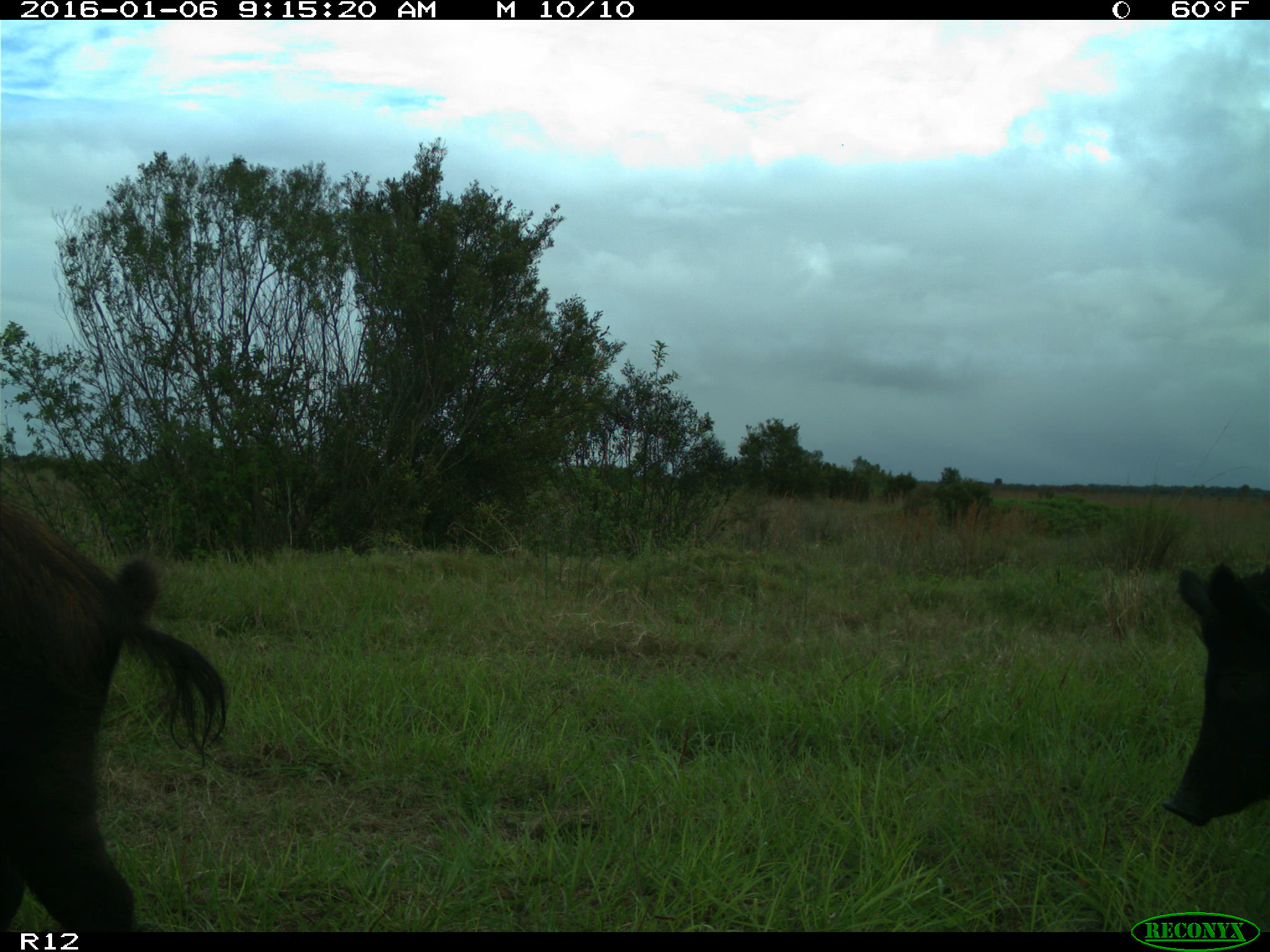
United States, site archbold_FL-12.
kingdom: Animalia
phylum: Chordata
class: Mammalia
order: Artiodactyla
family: Suidae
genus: Sus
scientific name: Sus scrofa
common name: wild boar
Sus scrofa (wild boar).